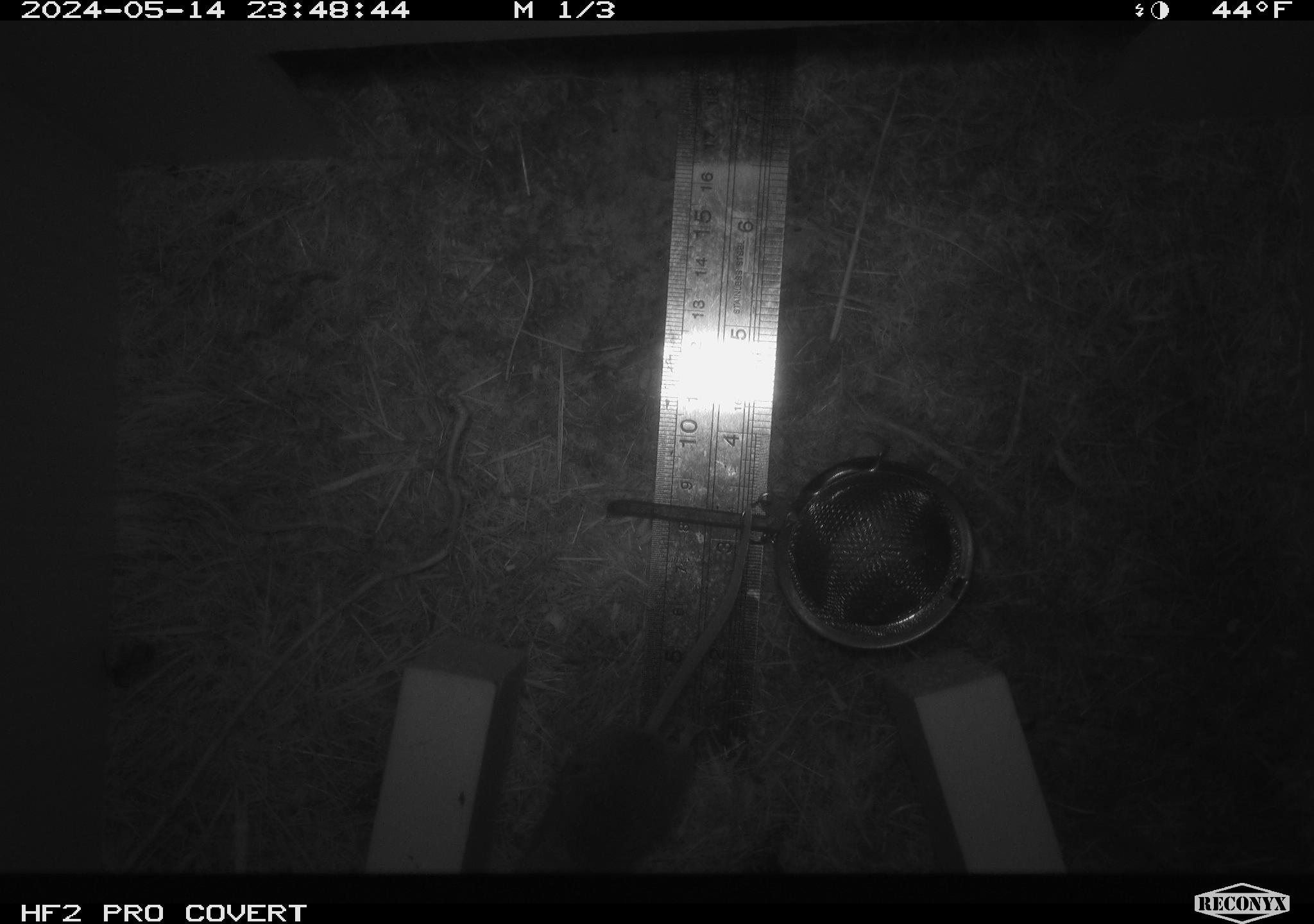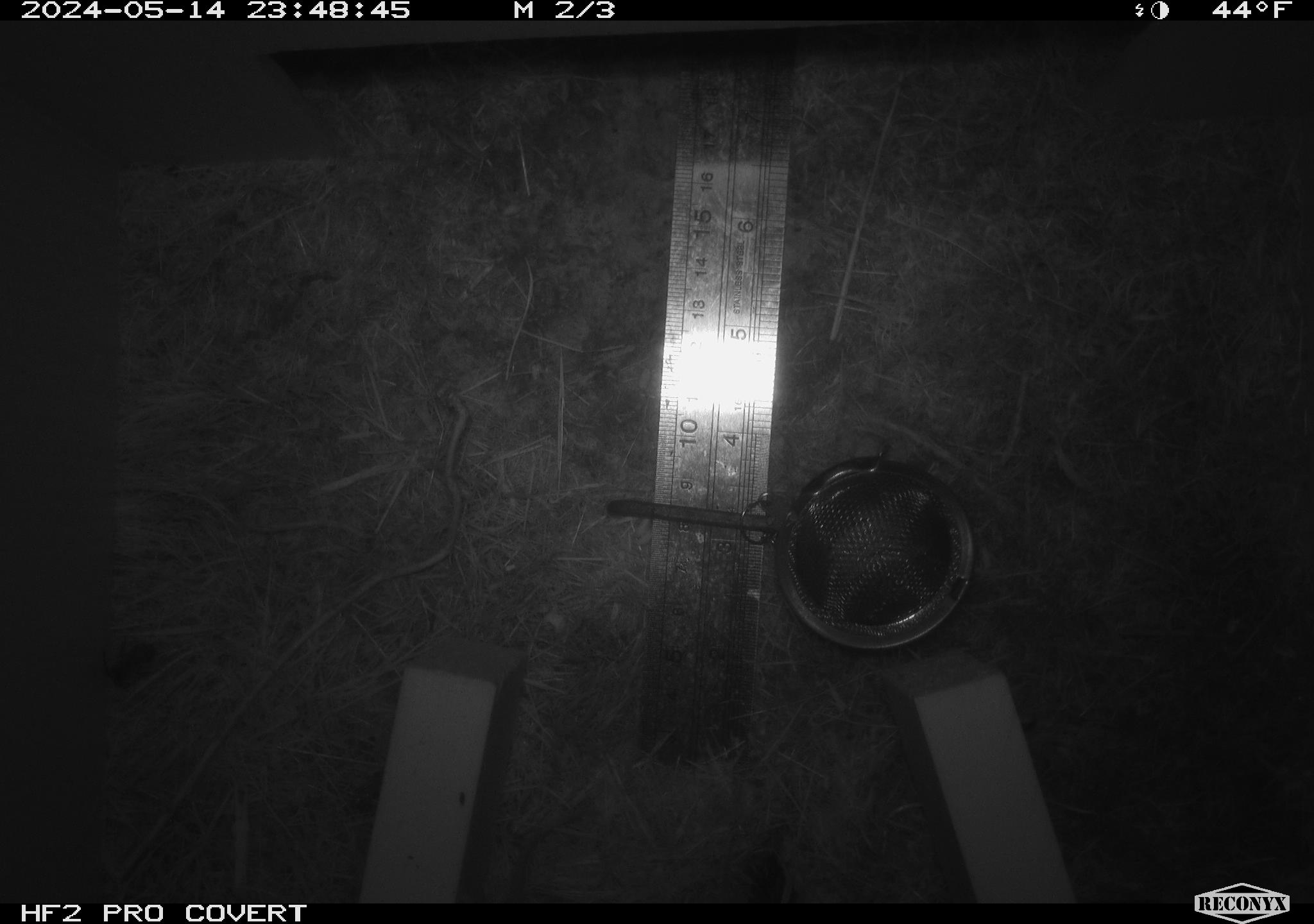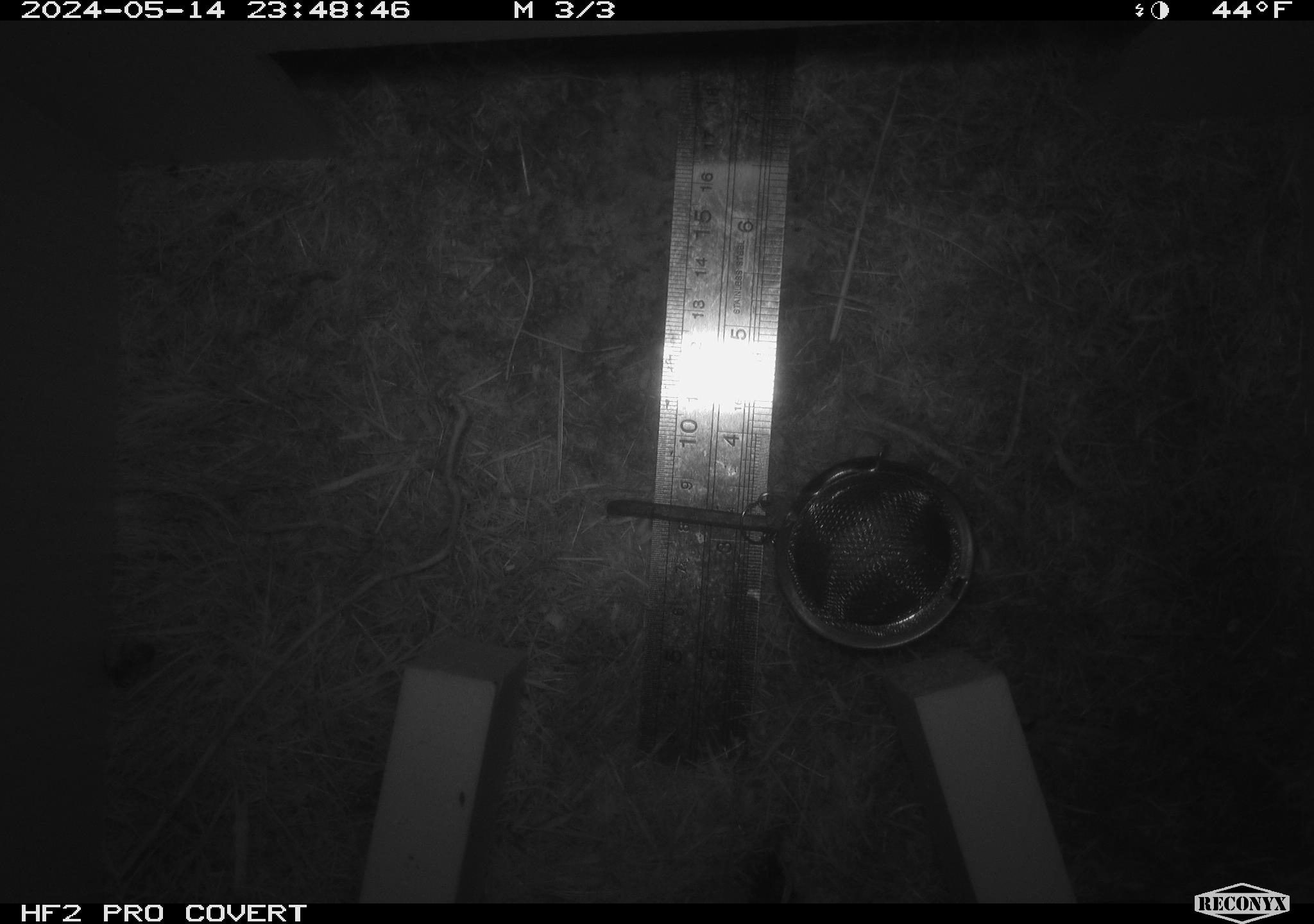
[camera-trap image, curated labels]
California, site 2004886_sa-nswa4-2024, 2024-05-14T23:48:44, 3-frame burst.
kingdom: Animalia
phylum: Arthropoda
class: Insecta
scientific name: Insecta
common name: insect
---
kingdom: Animalia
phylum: Chordata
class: Mammalia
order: Rodentia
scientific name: Rodentia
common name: mouse species